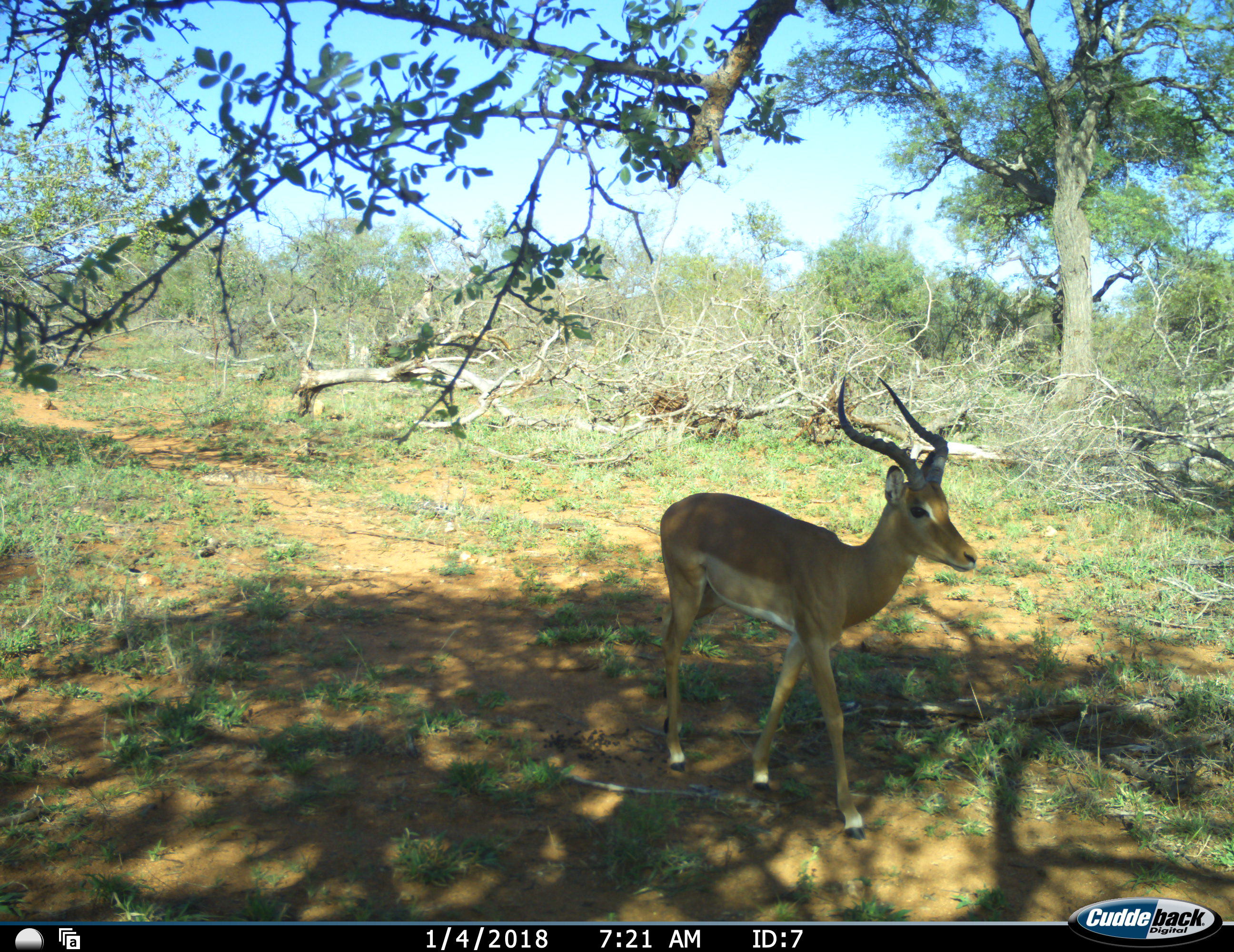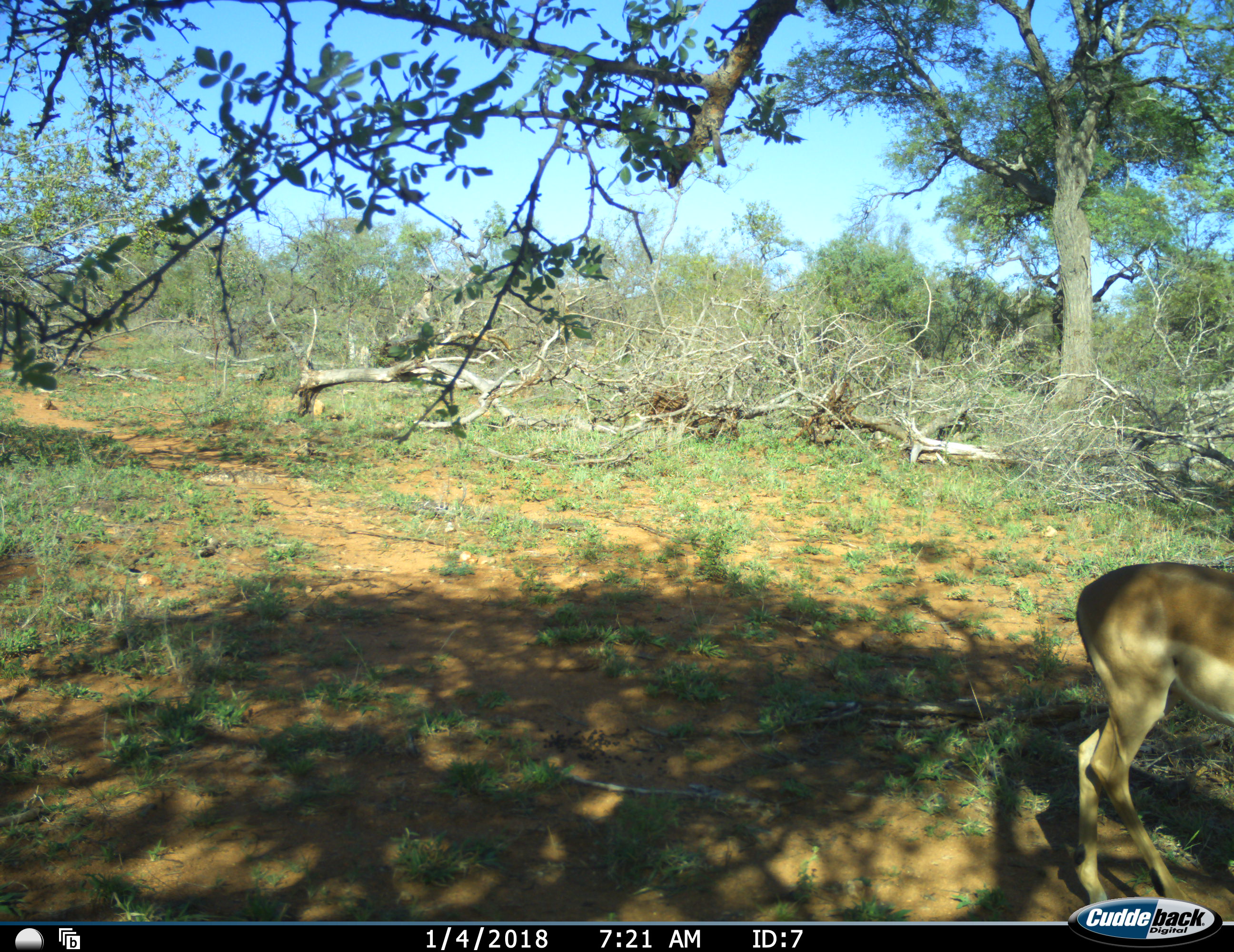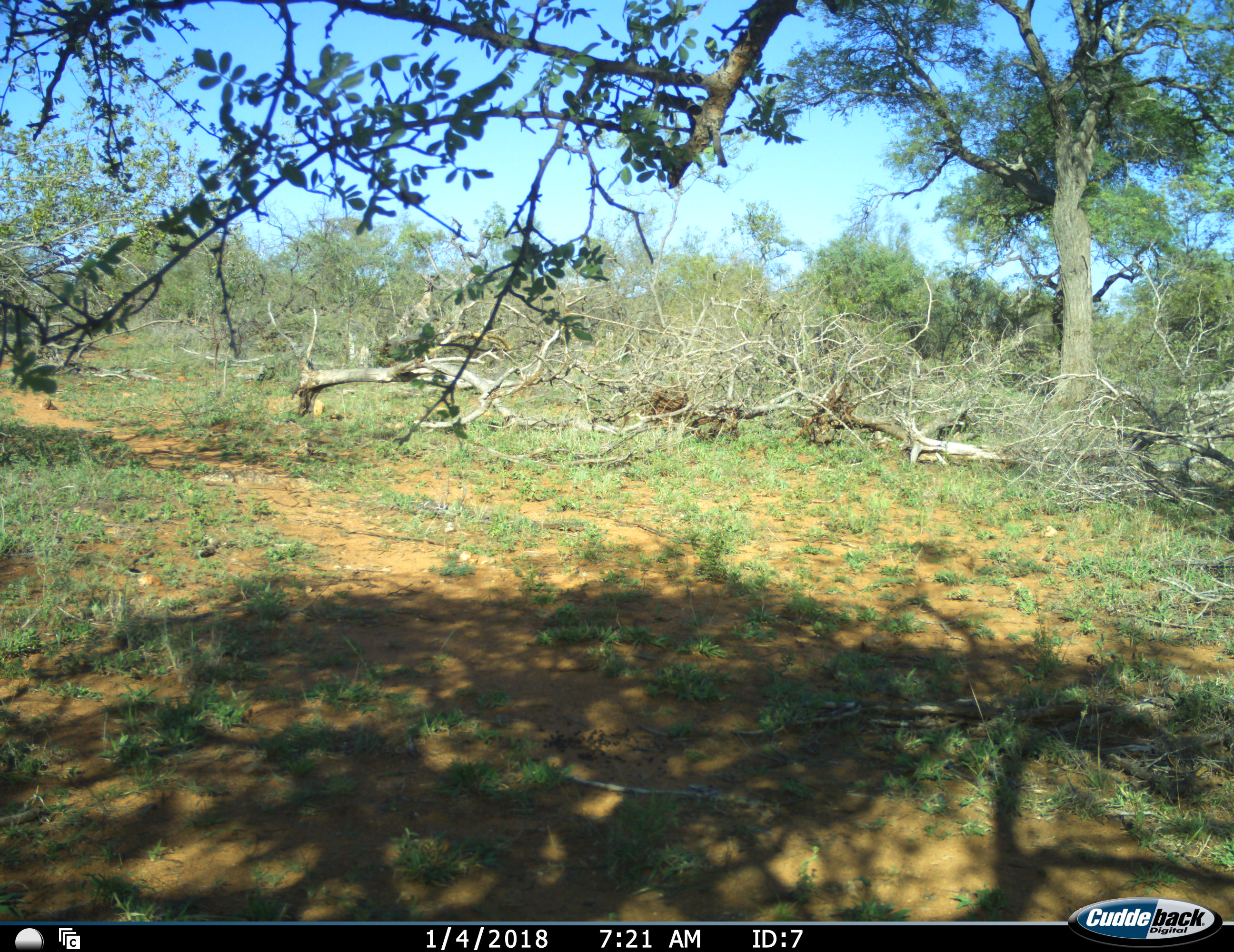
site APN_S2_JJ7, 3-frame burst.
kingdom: Animalia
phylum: Chordata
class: Mammalia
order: Artiodactyla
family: Bovidae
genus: Aepyceros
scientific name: Aepyceros melampus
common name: impala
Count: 1.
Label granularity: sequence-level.